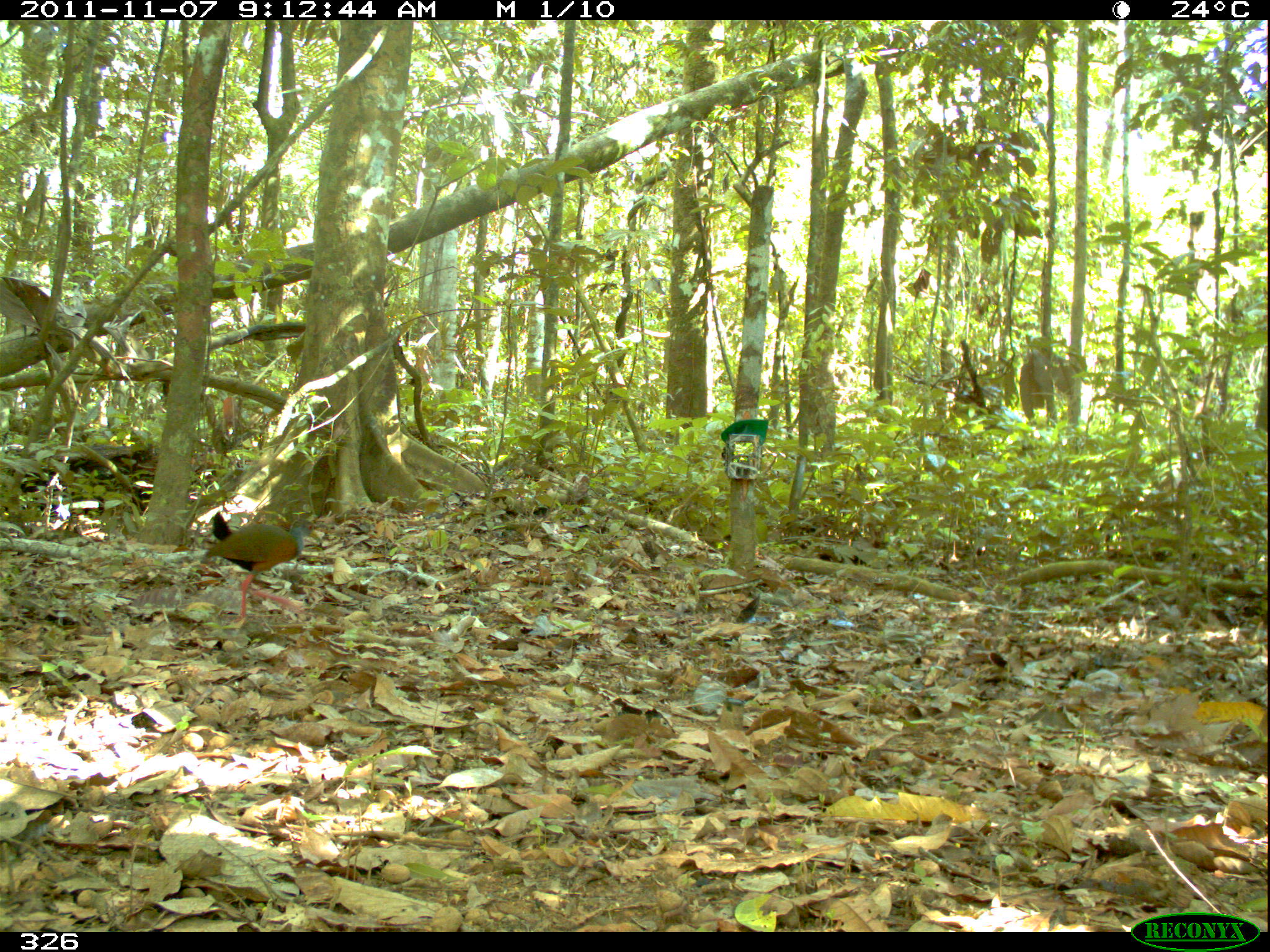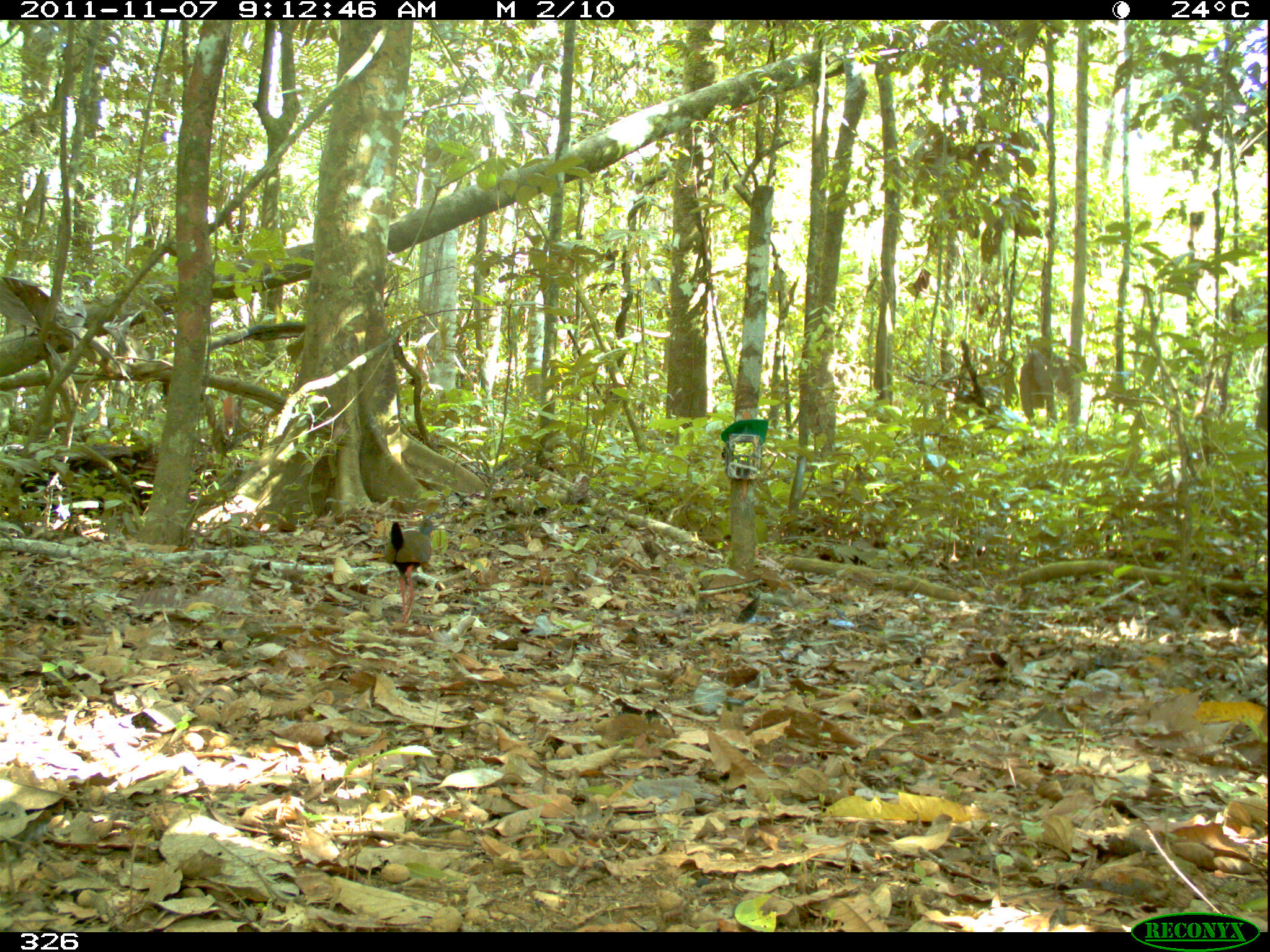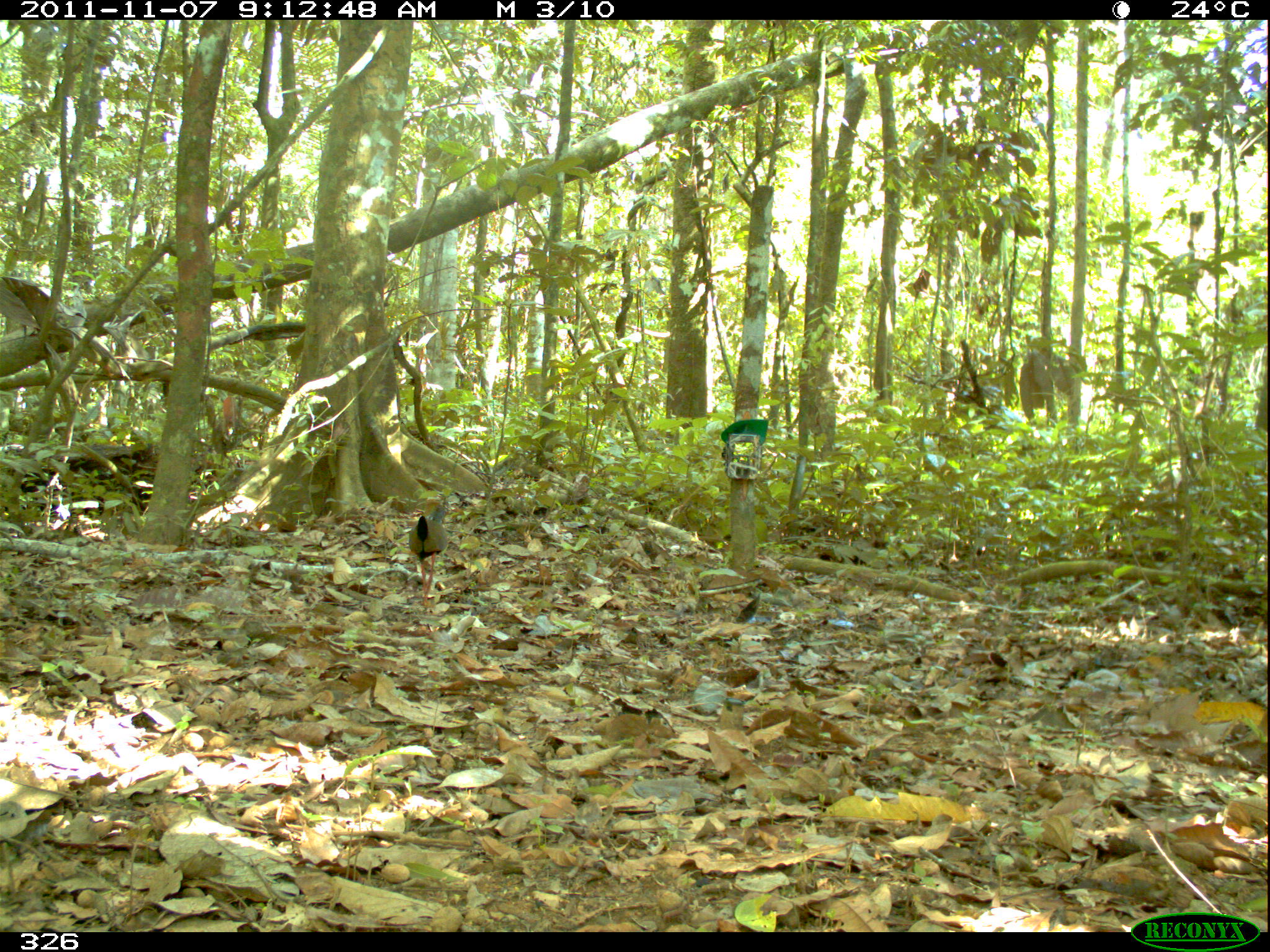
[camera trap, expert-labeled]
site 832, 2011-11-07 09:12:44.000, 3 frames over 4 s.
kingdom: Animalia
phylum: Chordata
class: Aves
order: Gruiformes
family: Rallidae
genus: Aramides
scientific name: Aramides cajaneus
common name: gray-cowled wood-rail